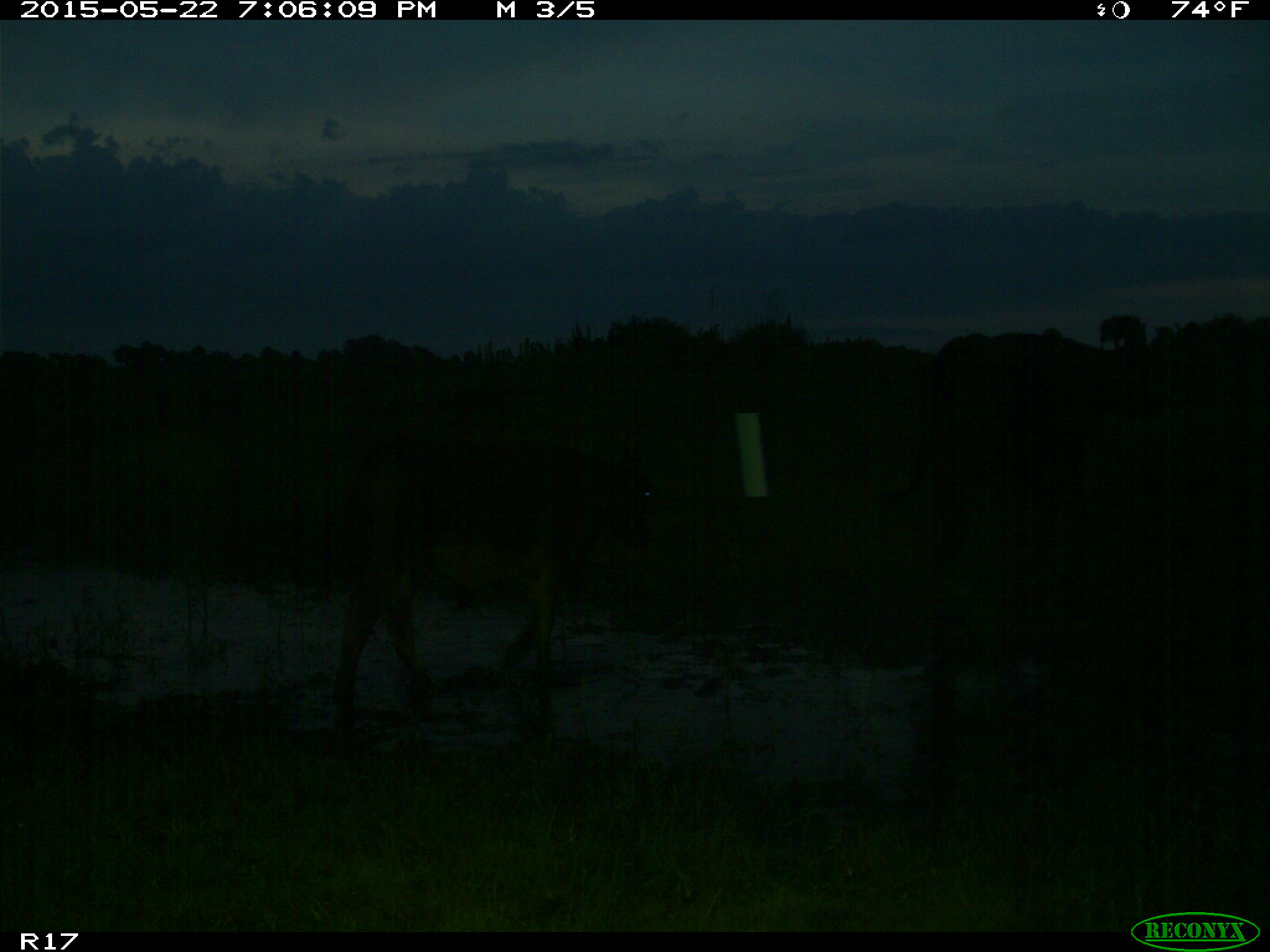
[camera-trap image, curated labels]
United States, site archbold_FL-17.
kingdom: Animalia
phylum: Chordata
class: Mammalia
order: Artiodactyla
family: Bovidae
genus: Bos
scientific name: Bos taurus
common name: domestic cow